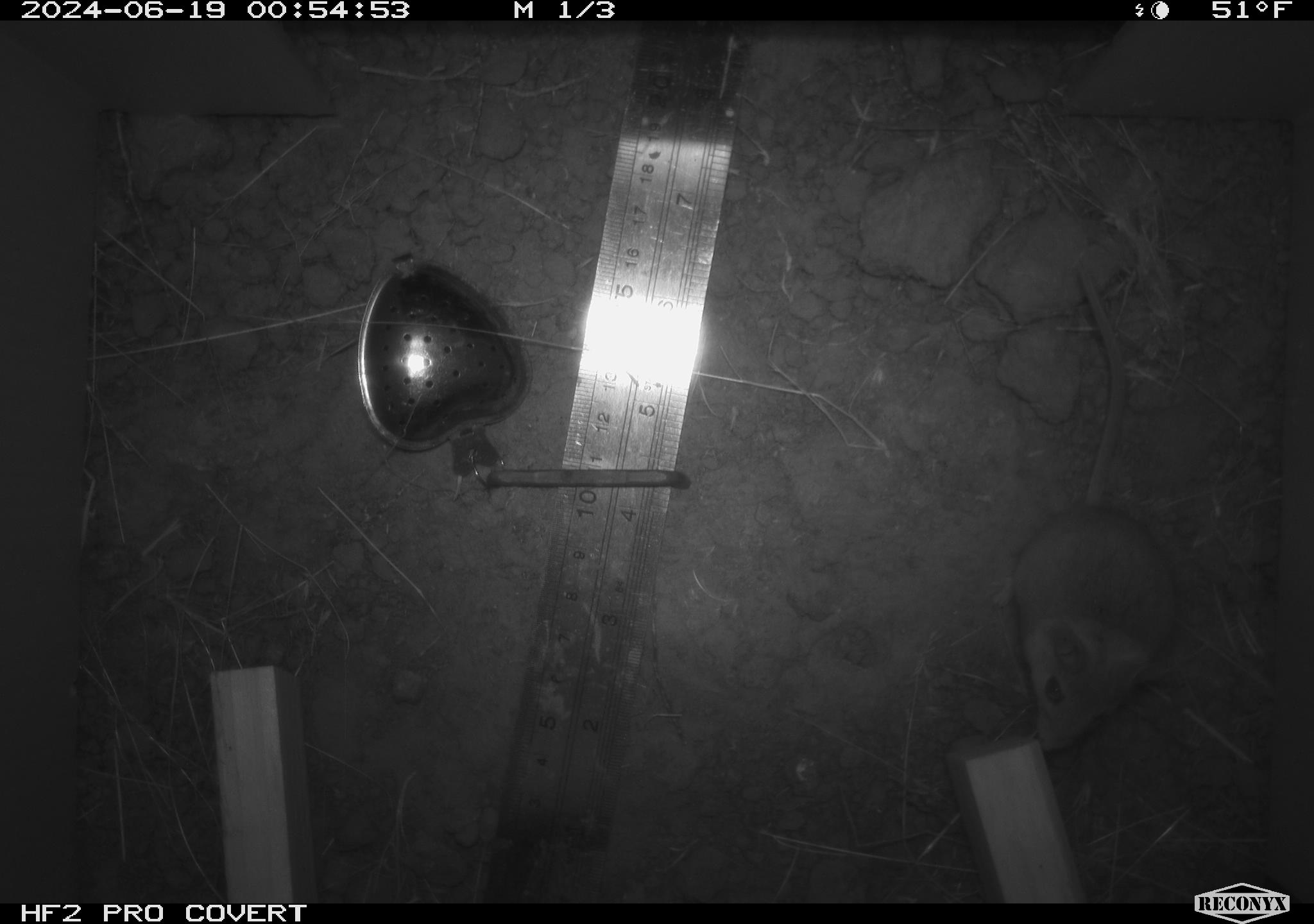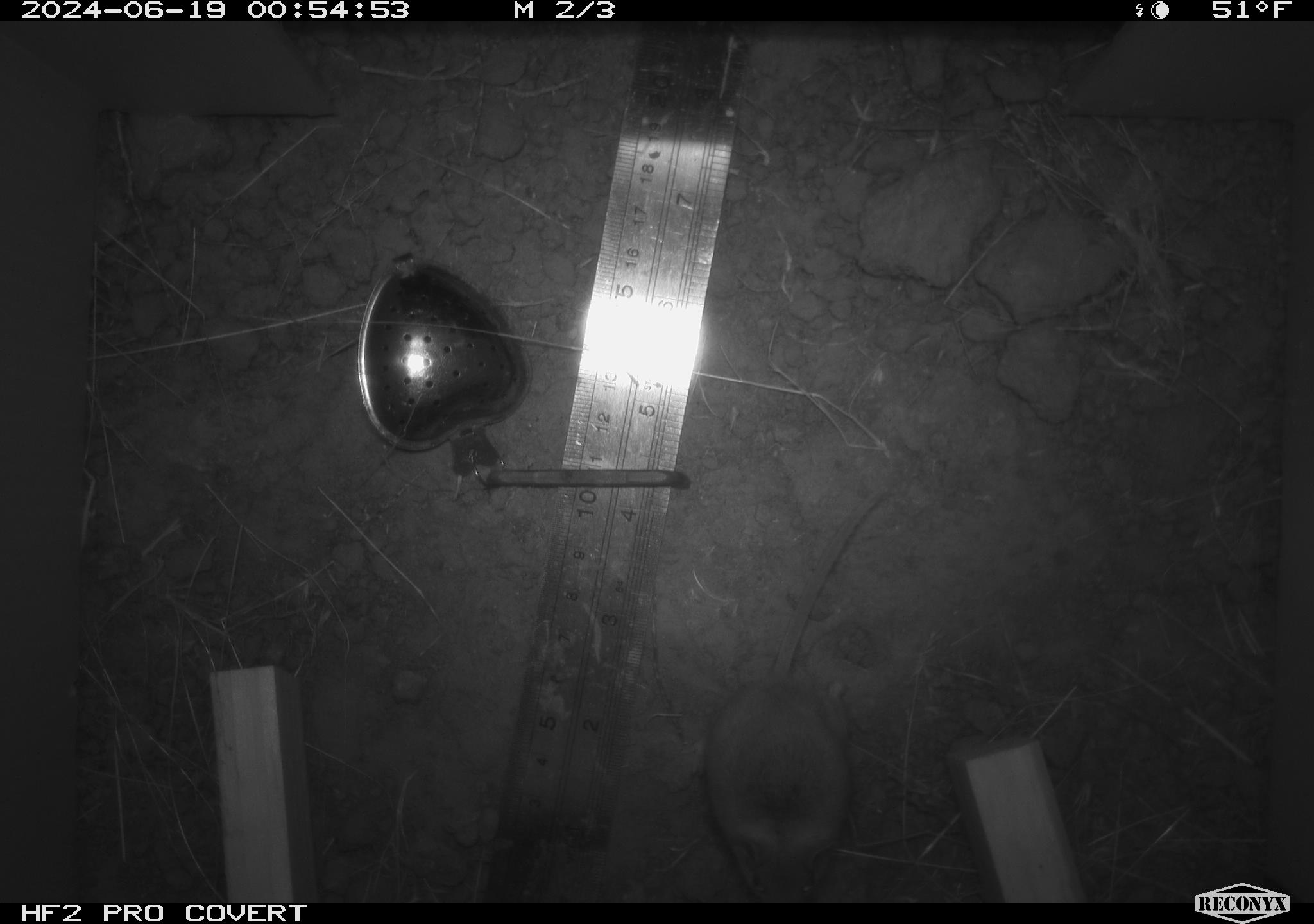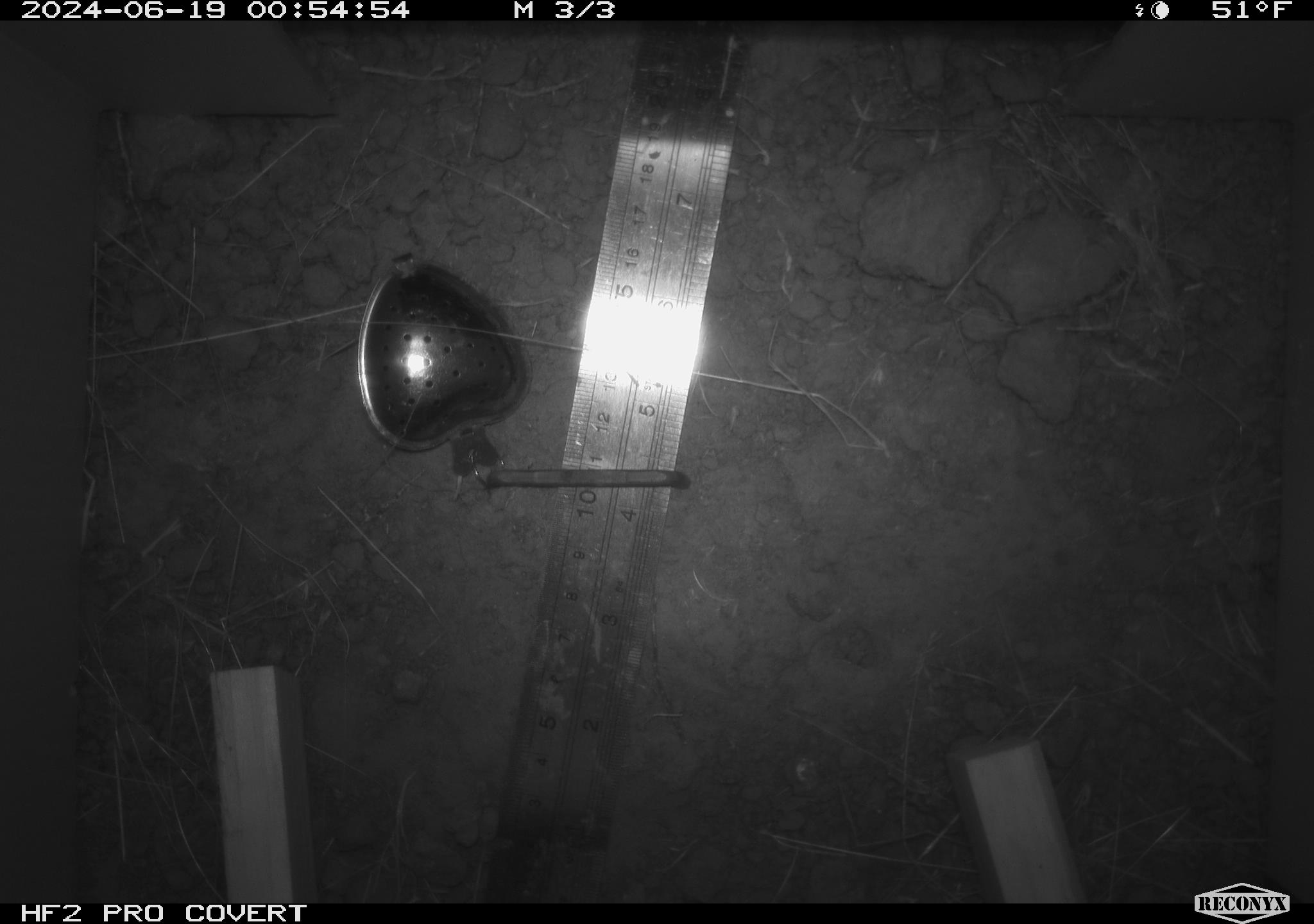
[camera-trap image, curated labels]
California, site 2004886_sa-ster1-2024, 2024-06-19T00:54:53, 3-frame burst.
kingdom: Animalia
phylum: Chordata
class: Mammalia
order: Rodentia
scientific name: Rodentia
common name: mouse species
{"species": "mouse species (Rodentia)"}